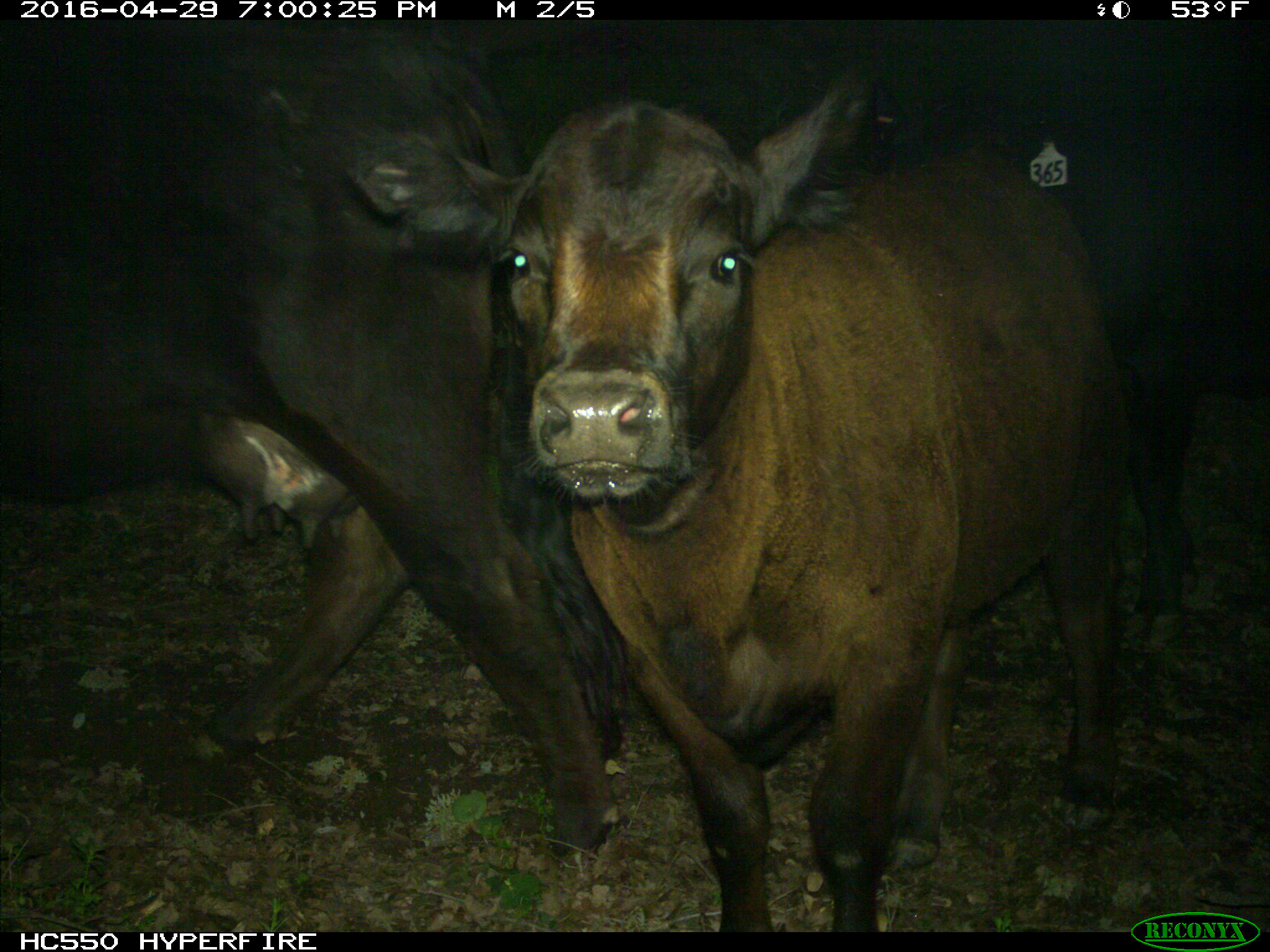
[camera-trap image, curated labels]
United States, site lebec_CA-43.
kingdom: Animalia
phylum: Chordata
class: Mammalia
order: Artiodactyla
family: Bovidae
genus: Bos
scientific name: Bos taurus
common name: domestic cow